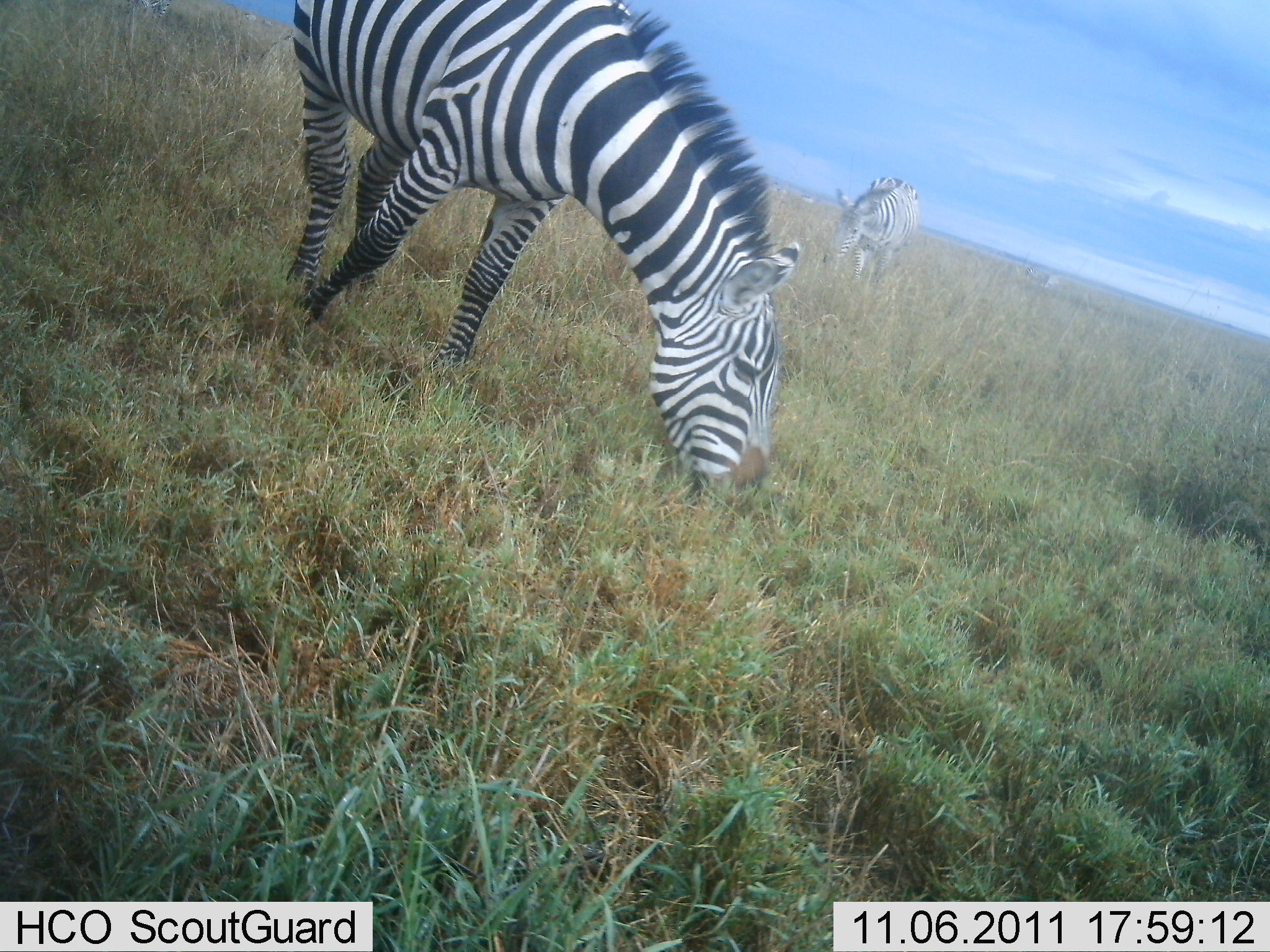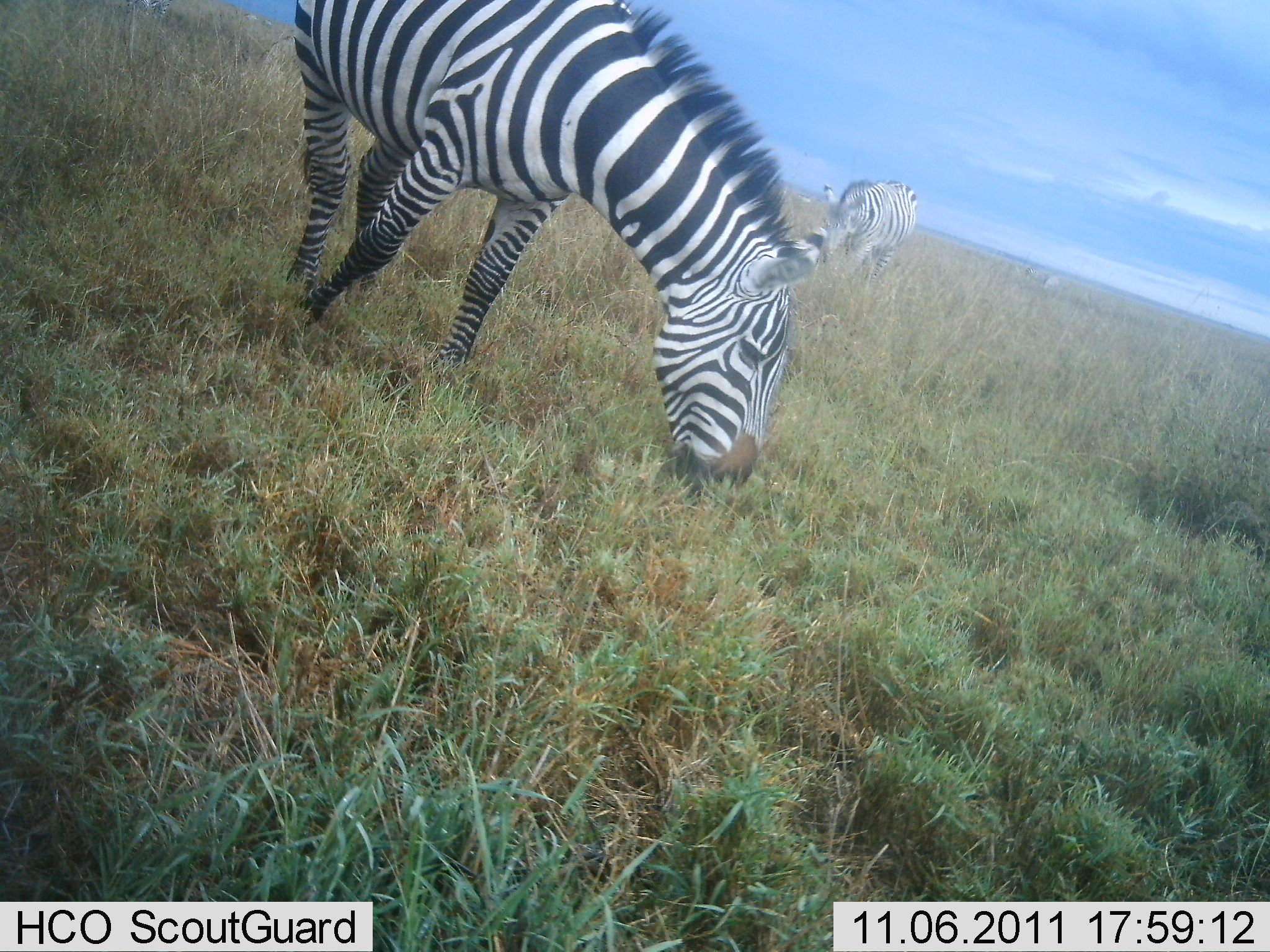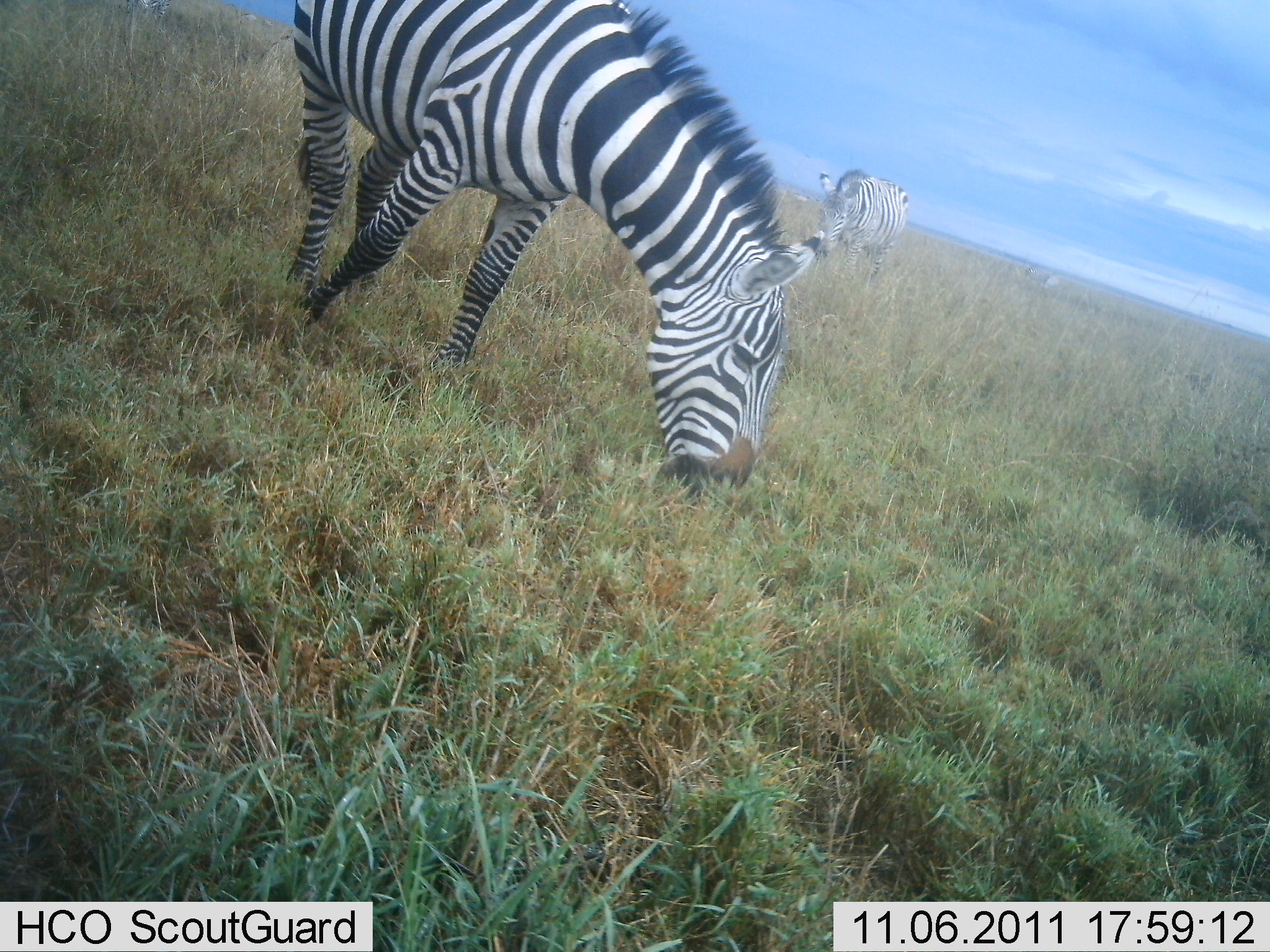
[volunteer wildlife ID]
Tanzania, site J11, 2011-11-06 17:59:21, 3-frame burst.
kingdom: Animalia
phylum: Chordata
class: Mammalia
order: Perissodactyla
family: Equidae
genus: Equus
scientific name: Equus quagga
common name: plains zebra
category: zebra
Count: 2.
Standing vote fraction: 27%.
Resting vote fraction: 7%.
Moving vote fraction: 13%.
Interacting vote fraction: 0%.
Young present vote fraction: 0%.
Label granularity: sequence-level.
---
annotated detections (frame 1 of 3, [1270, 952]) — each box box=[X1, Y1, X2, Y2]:
animal: box=[290, 0, 803, 521]; box=[831, 176, 920, 286]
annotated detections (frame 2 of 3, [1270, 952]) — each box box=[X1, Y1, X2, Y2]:
animal: box=[285, 0, 831, 506]; box=[820, 178, 918, 287]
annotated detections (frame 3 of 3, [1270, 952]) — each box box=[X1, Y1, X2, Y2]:
animal: box=[285, 0, 831, 506]; box=[817, 169, 908, 290]